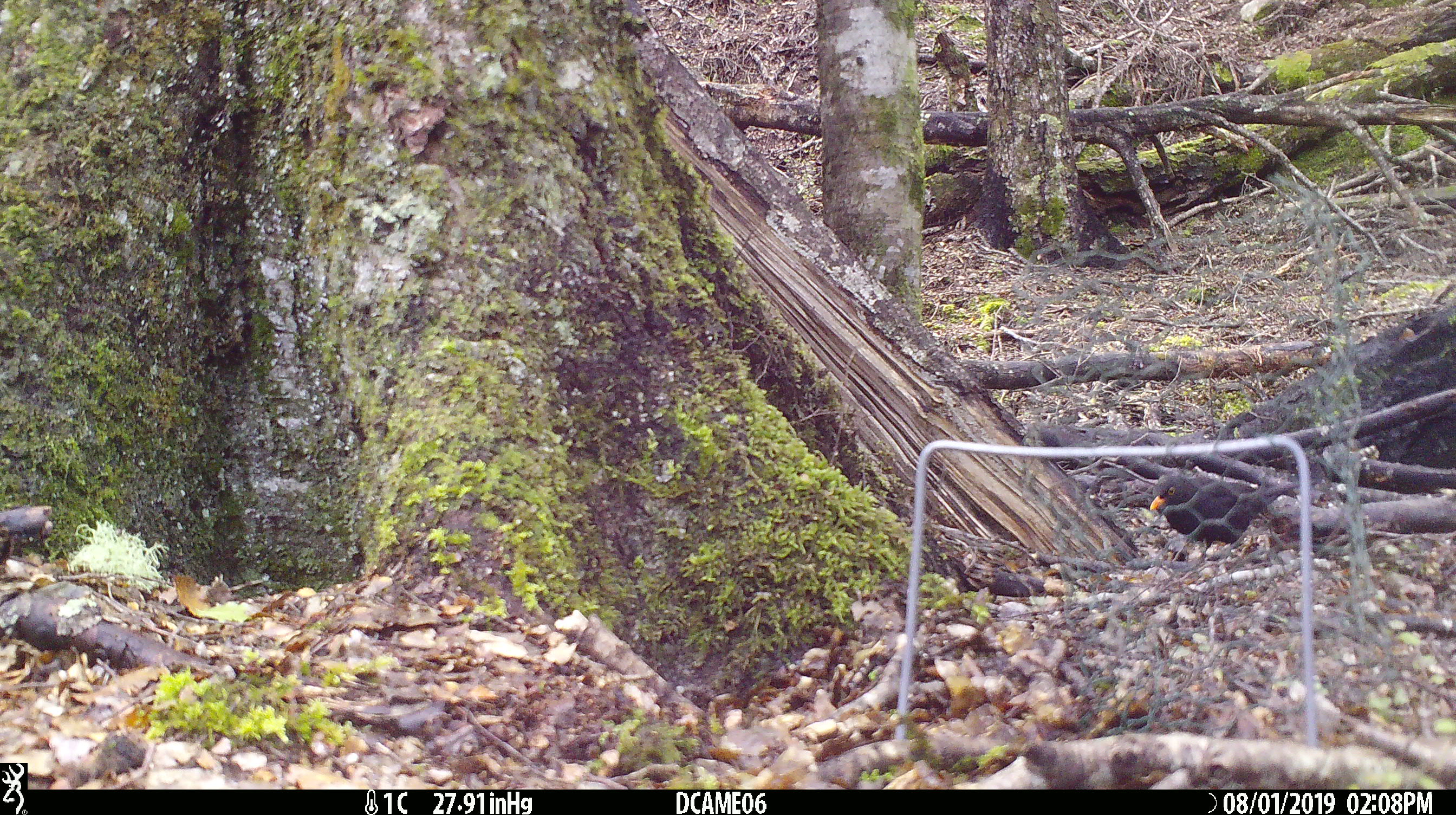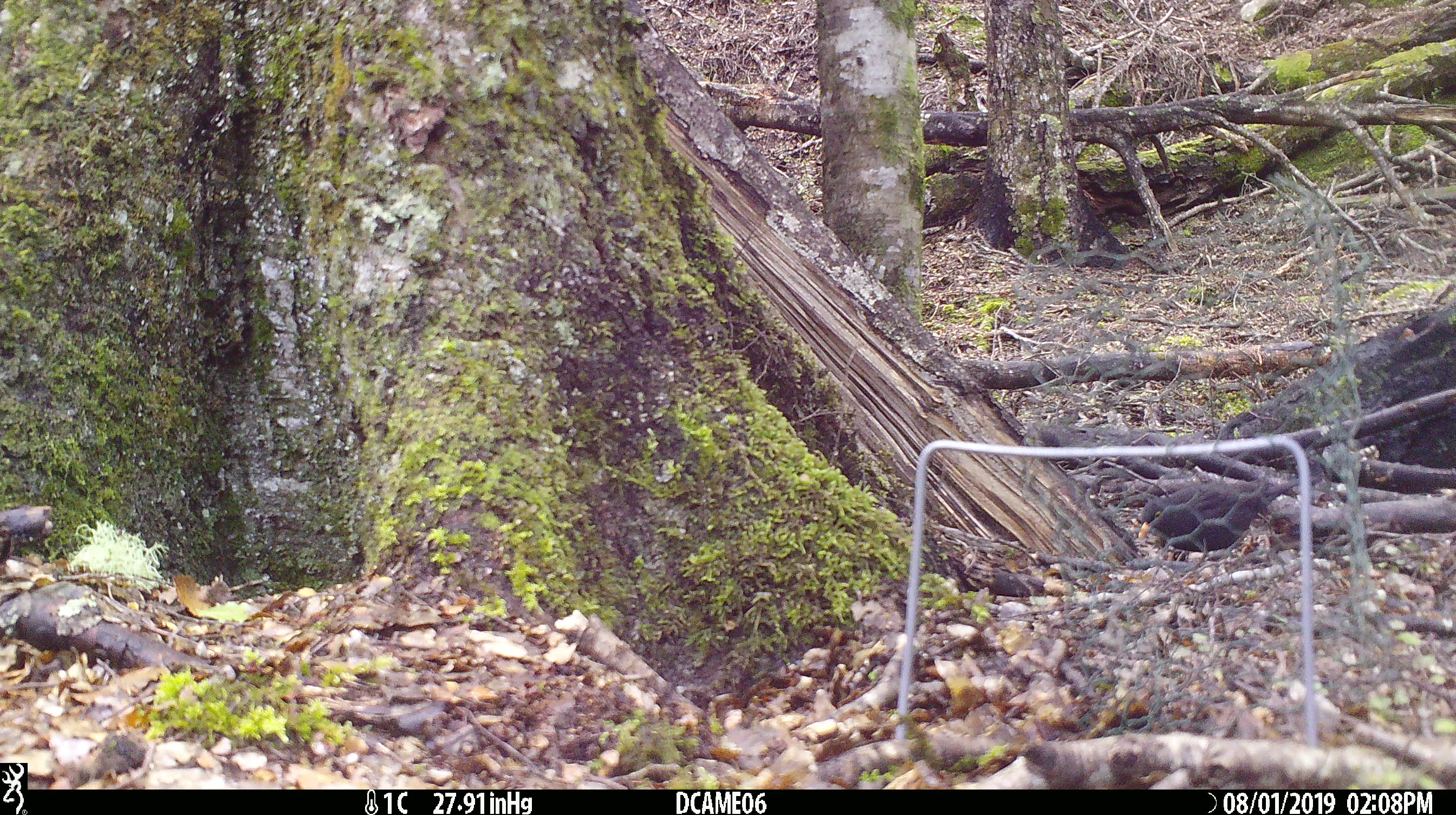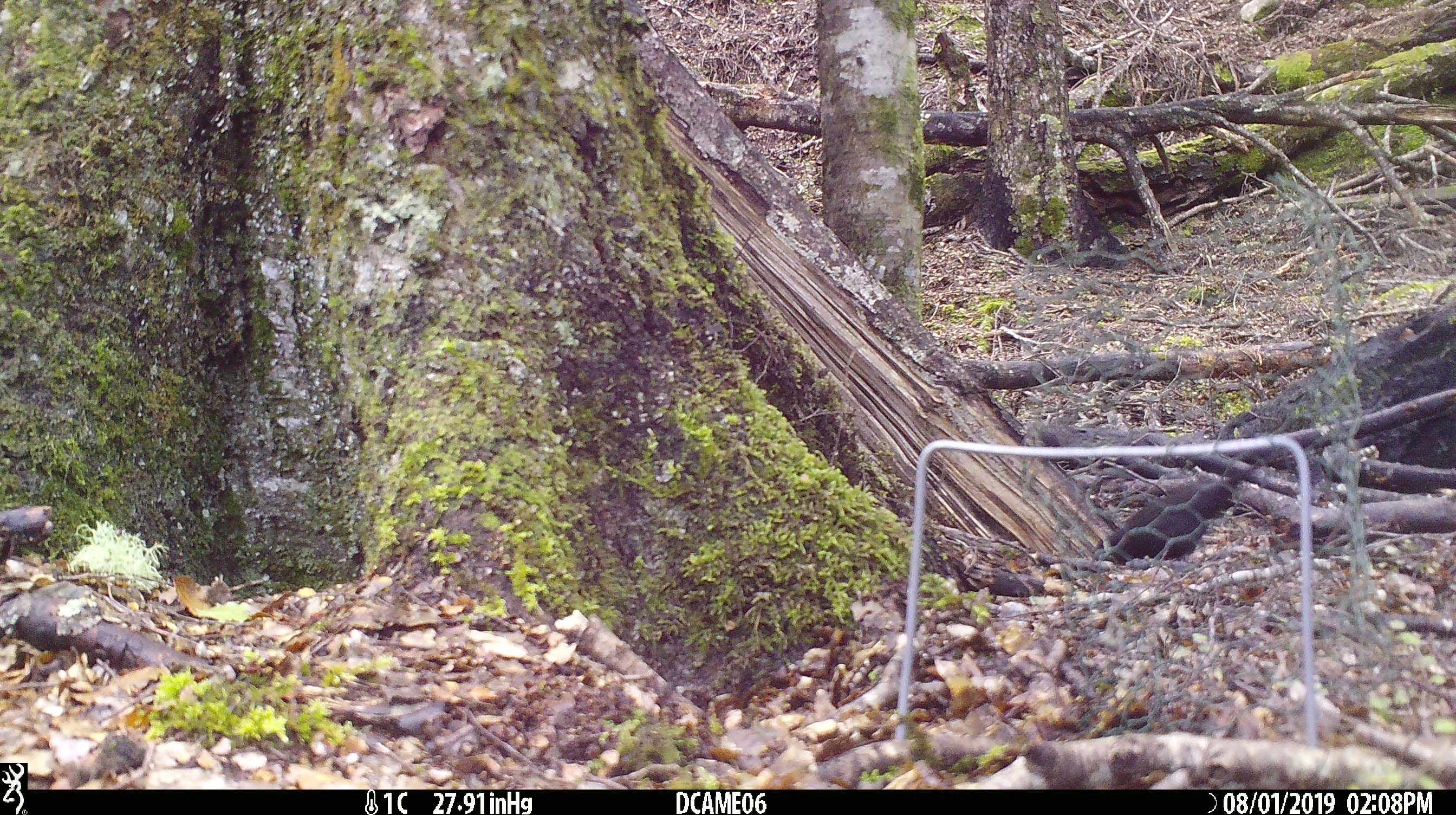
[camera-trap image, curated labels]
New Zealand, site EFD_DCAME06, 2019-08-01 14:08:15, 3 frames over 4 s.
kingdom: Animalia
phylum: Chordata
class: Aves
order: Passeriformes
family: Turdidae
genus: Turdus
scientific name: Turdus merula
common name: eurasian blackbird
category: blackbird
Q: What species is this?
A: Blackbird (eurasian blackbird) (Turdus merula).